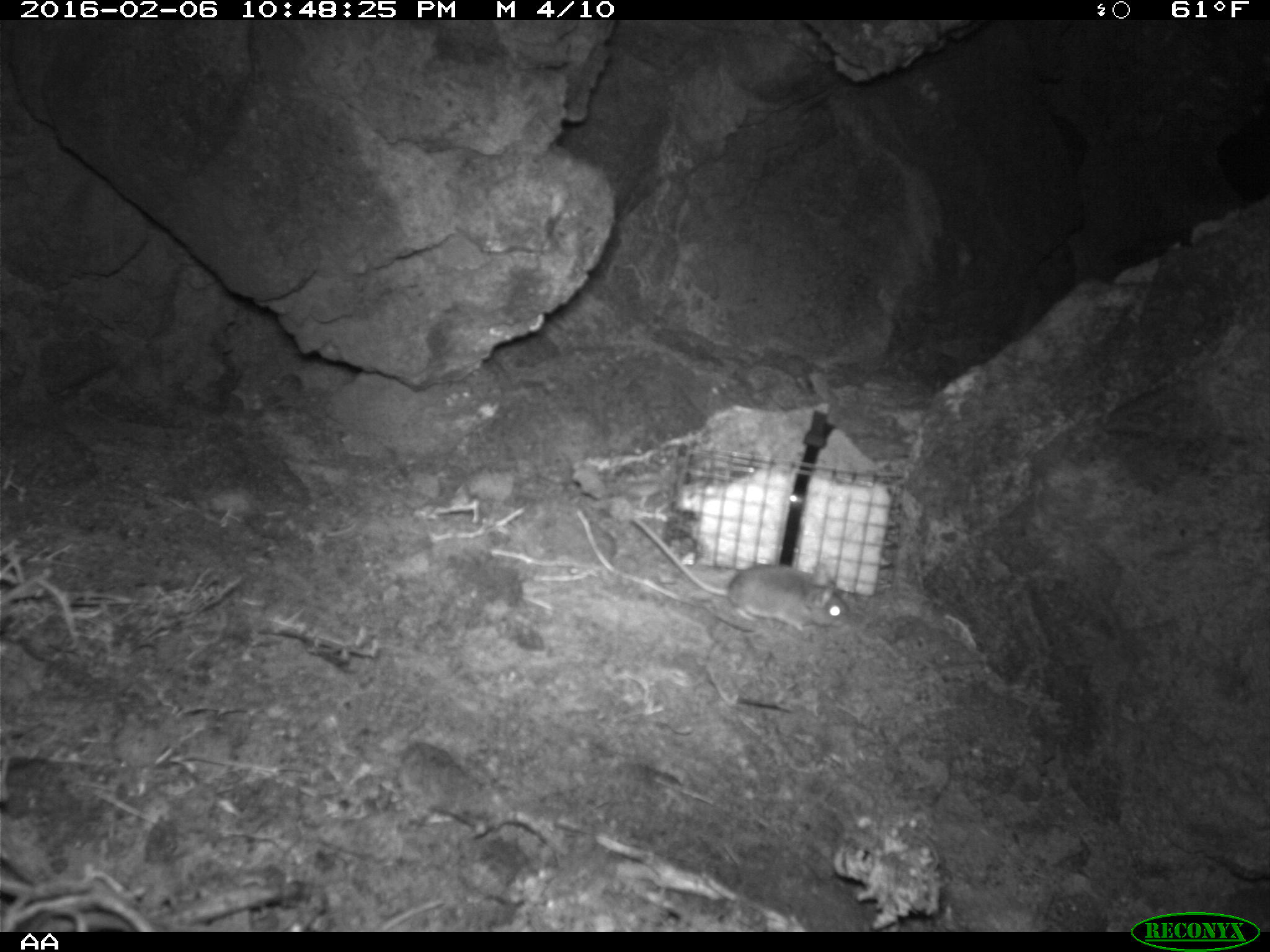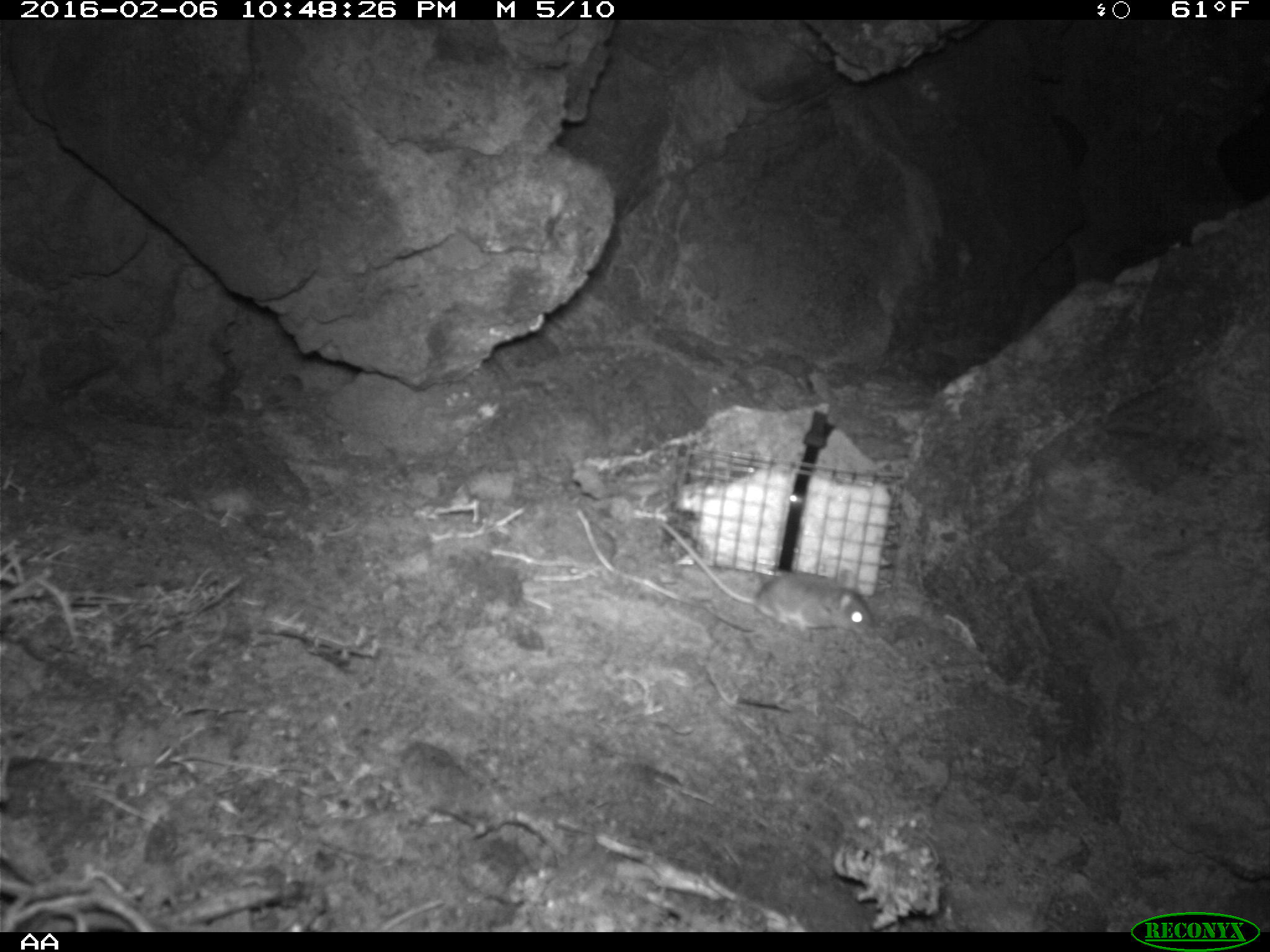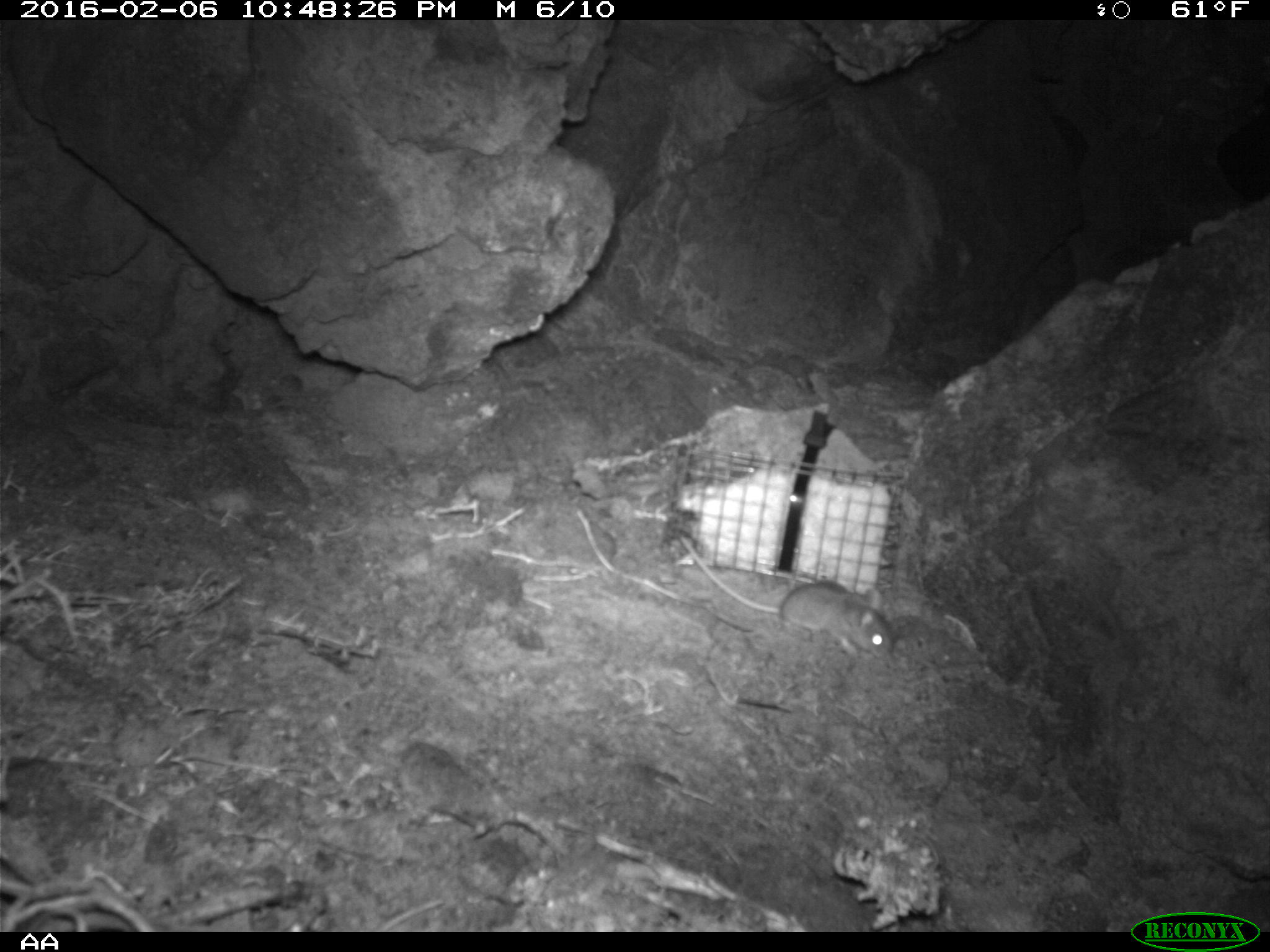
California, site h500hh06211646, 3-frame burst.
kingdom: Animalia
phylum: Chordata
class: Mammalia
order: Rodentia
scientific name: Rodentia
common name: rodent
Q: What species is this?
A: Rodent (Rodentia).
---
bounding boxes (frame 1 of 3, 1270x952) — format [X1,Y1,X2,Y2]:
rodent: [630,516,850,631]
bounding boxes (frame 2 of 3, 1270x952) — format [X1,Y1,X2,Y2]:
rodent: [660,519,873,638]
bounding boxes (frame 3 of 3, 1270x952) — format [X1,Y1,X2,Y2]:
rodent: [675,529,892,662]